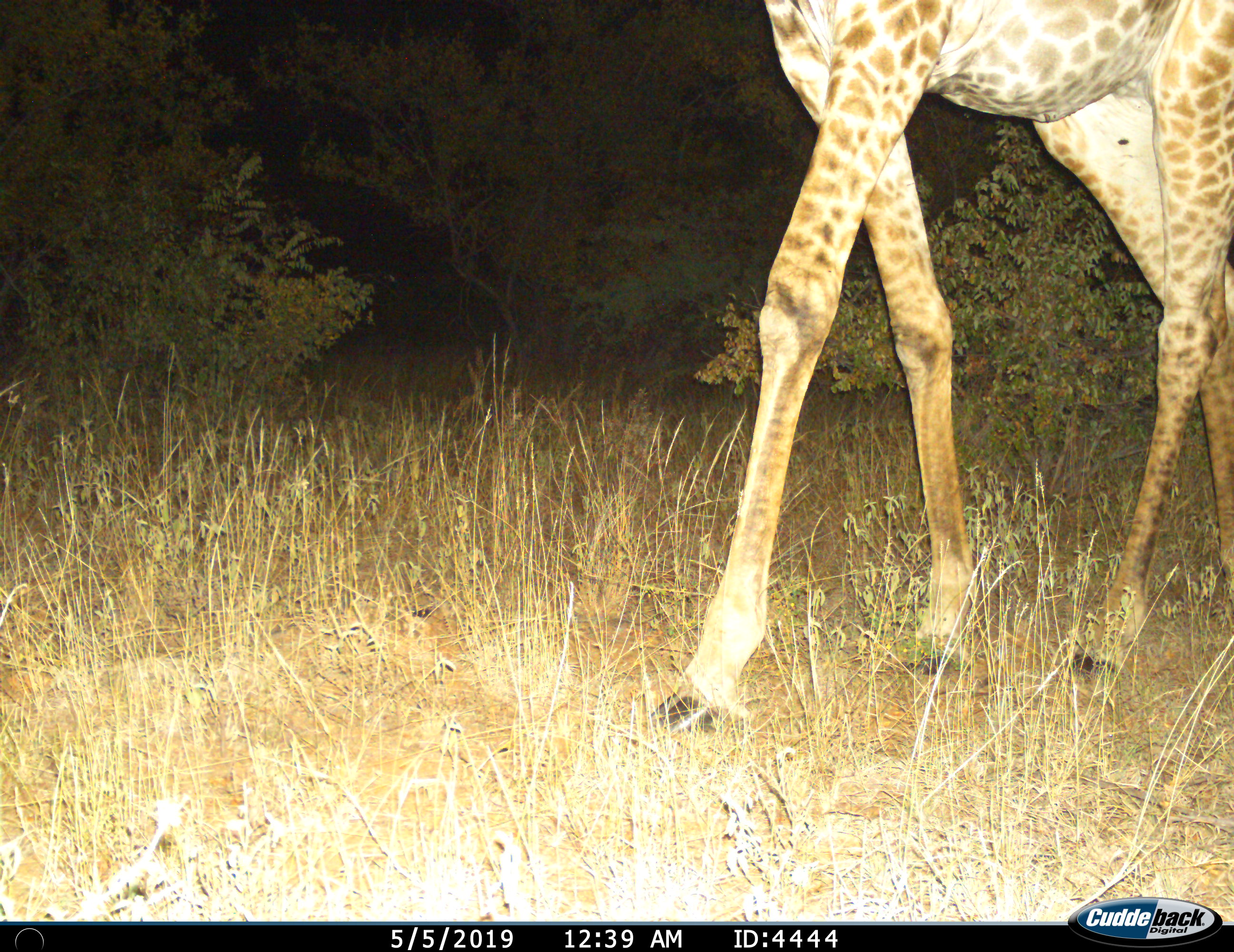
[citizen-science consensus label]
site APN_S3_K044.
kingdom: Animalia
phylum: Chordata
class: Mammalia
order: Artiodactyla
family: Giraffidae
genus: Giraffa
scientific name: Giraffa camelopardalis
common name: giraffe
Giraffe (Giraffa camelopardalis), count 1. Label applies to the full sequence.